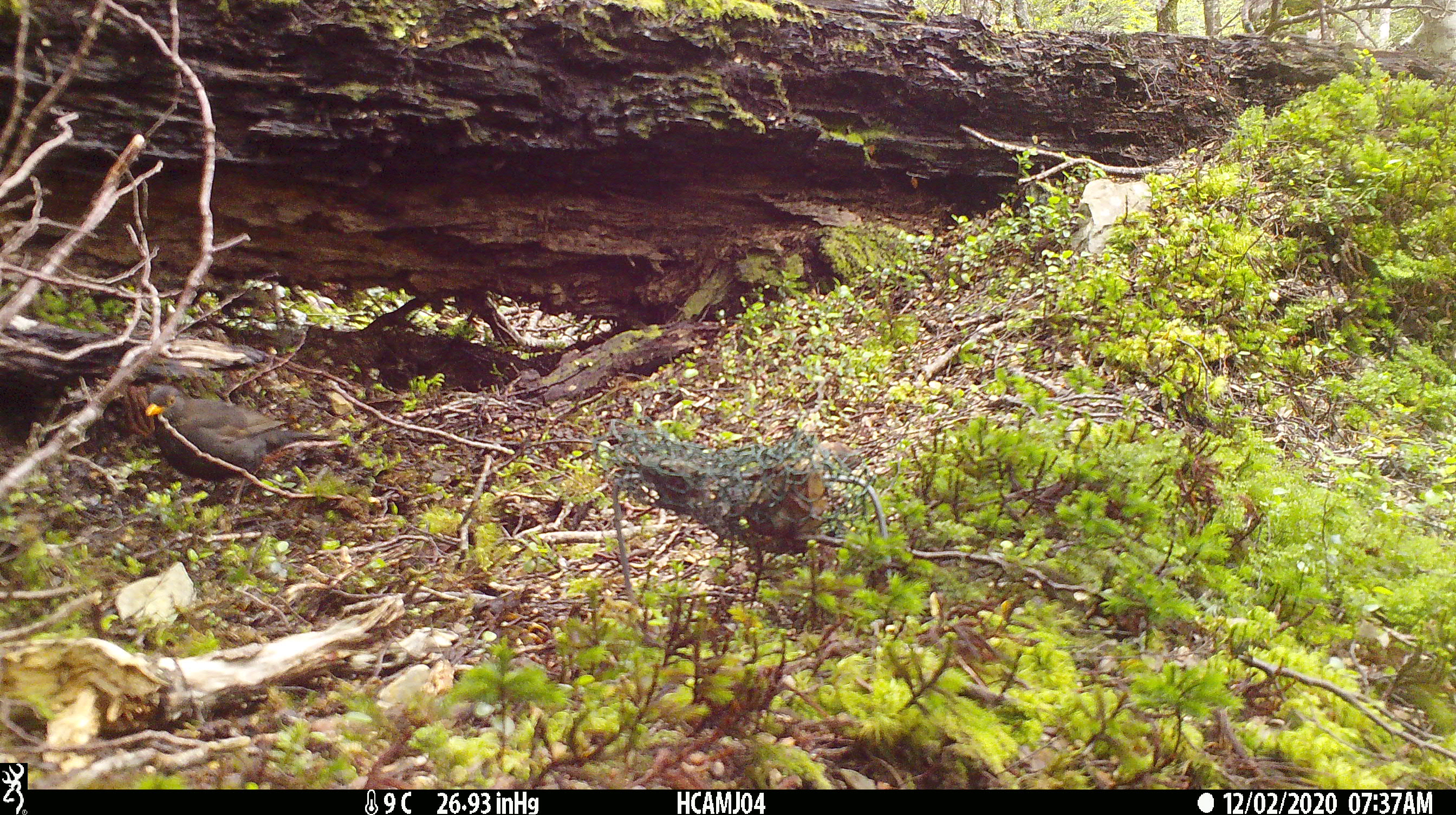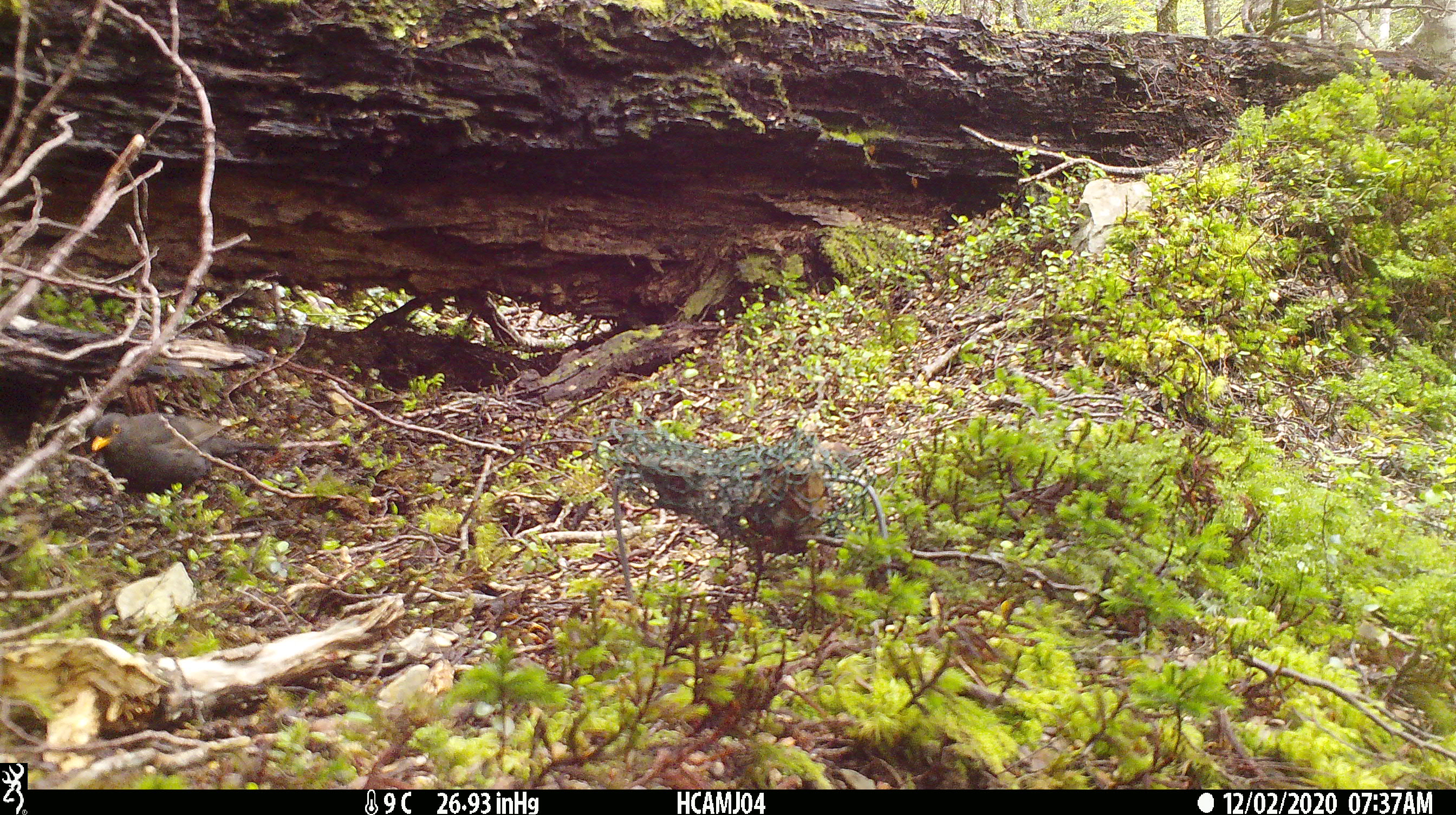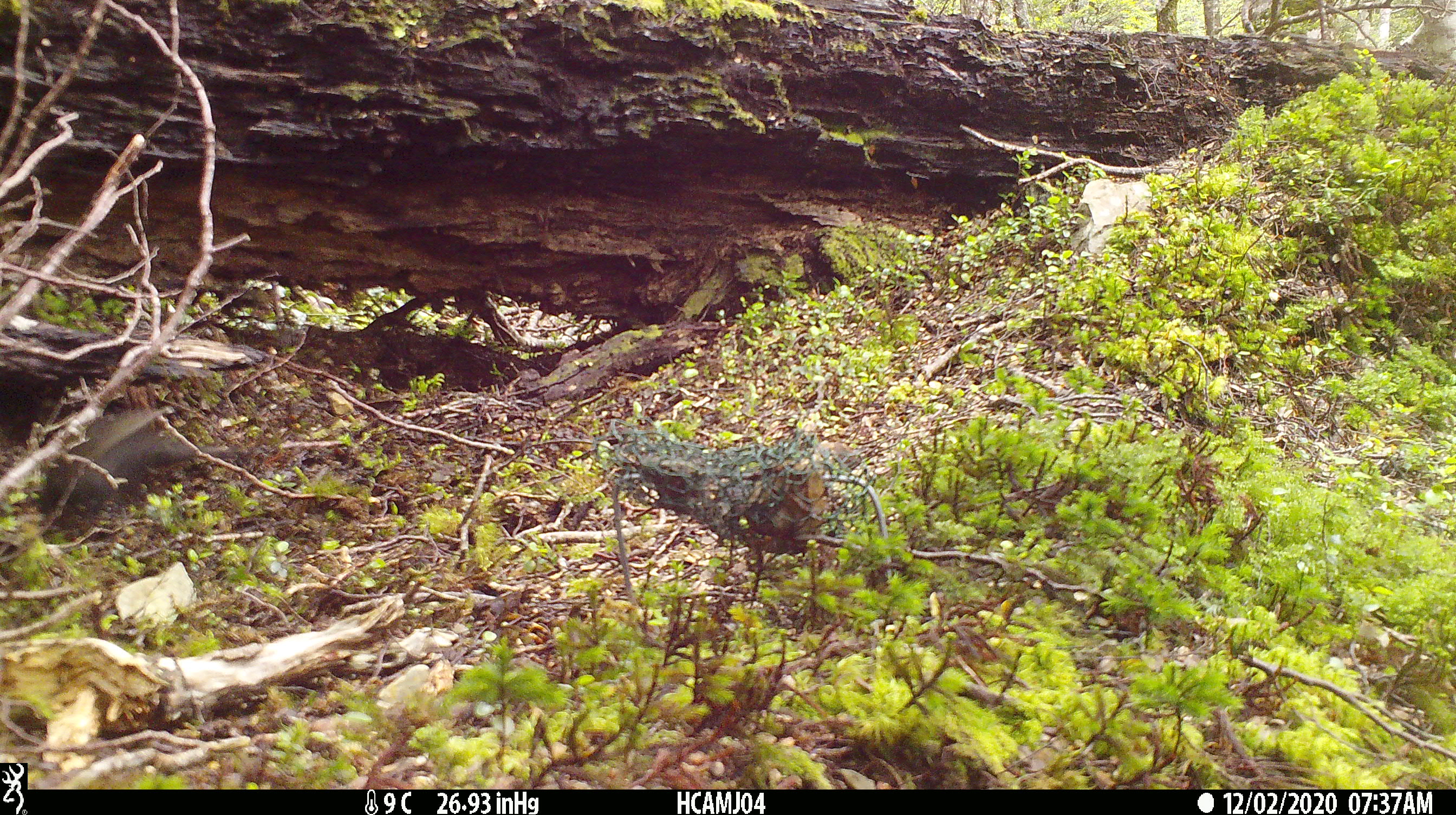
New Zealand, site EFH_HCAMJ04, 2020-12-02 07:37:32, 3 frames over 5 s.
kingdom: Animalia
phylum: Chordata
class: Aves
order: Passeriformes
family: Turdidae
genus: Turdus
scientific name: Turdus merula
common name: eurasian blackbird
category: blackbird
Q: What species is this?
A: Blackbird (eurasian blackbird) (Turdus merula).